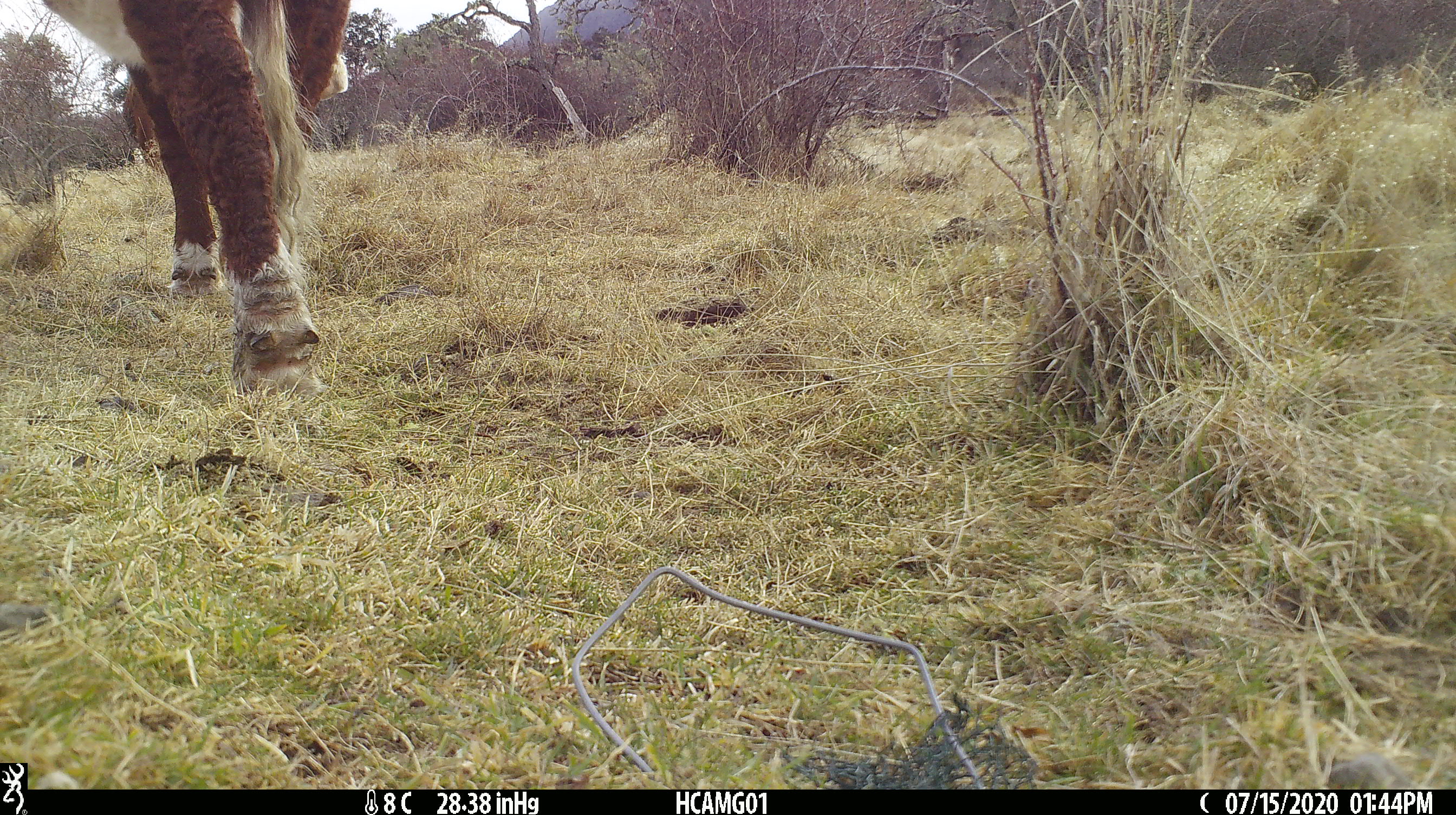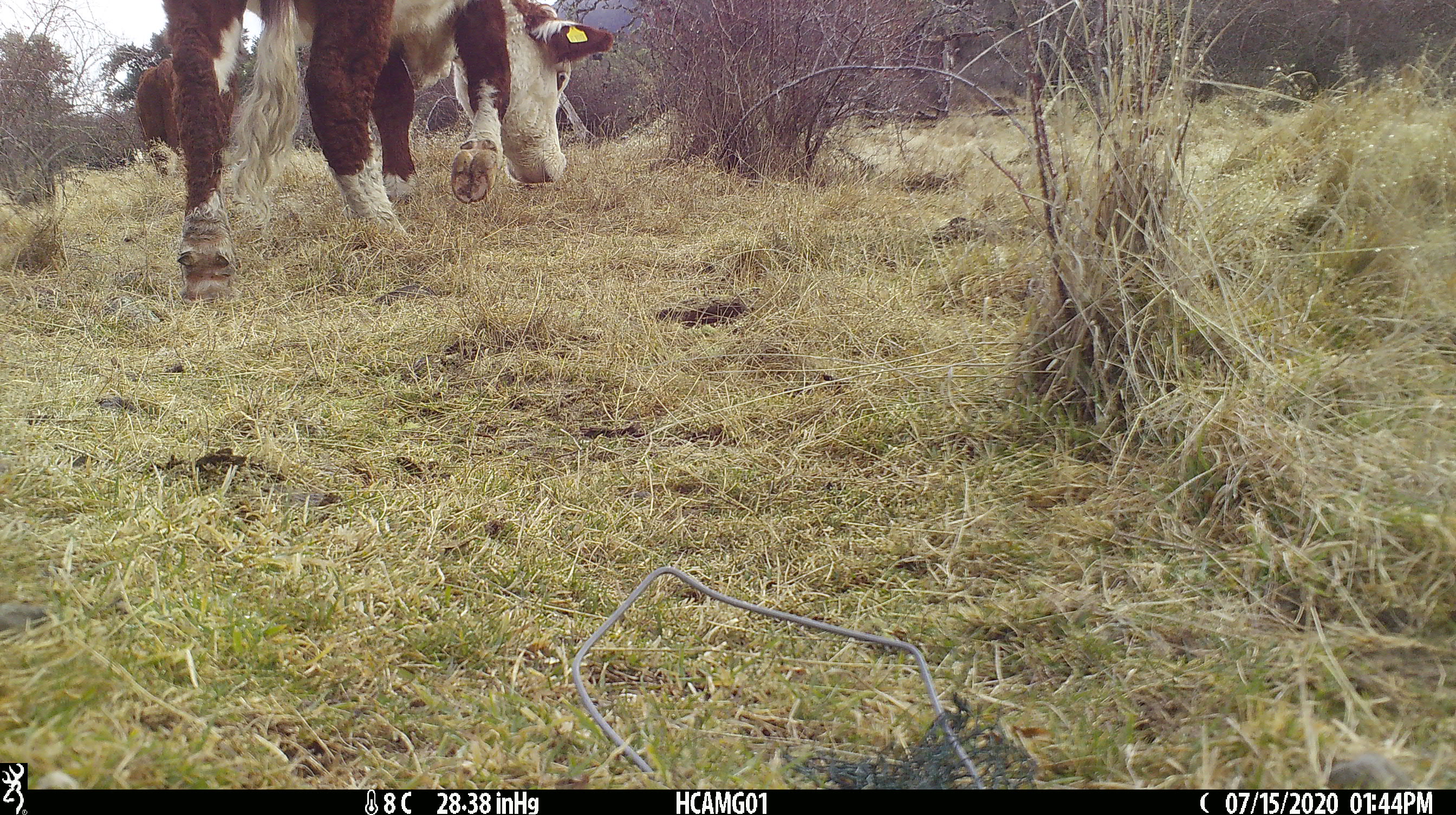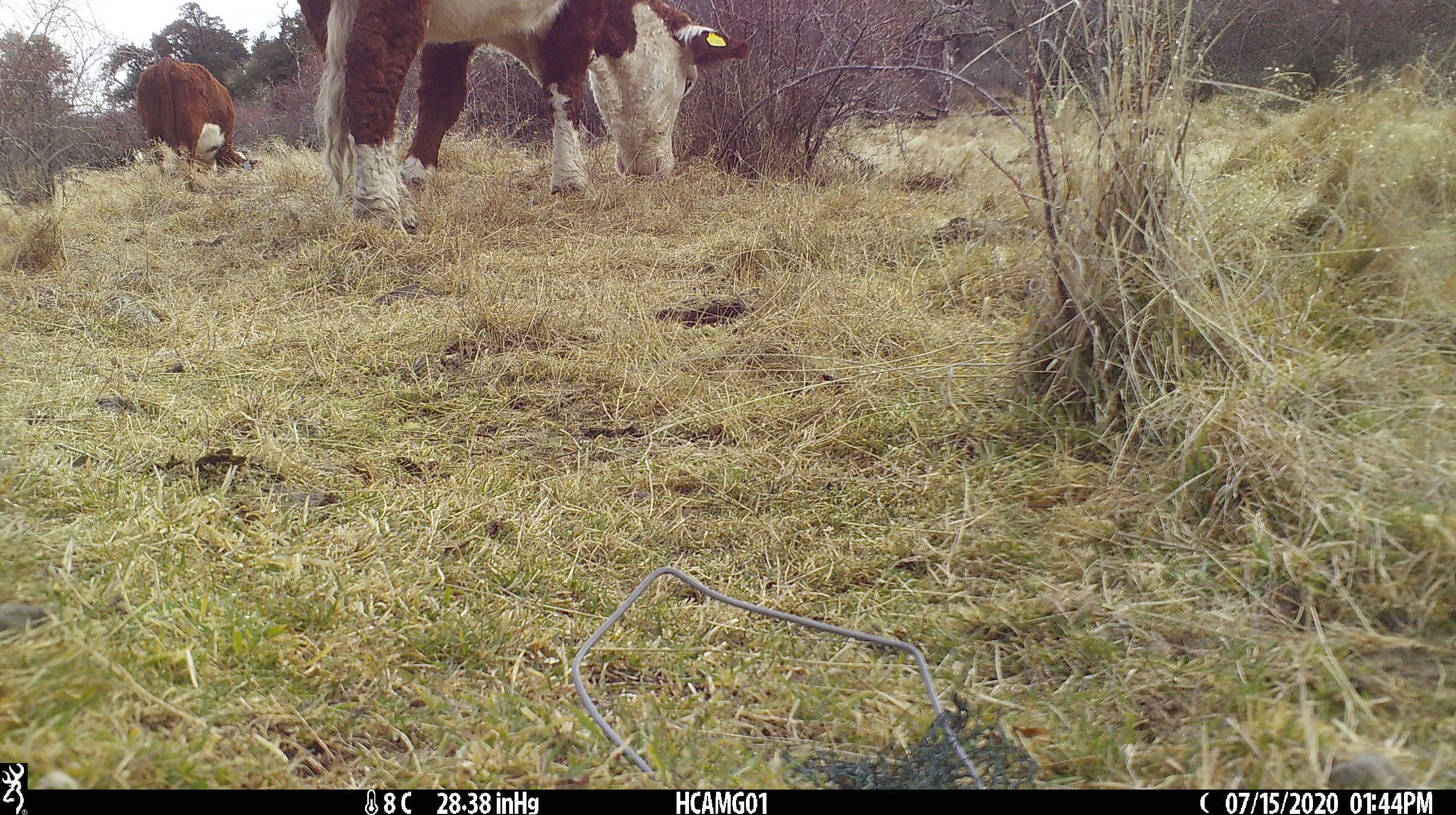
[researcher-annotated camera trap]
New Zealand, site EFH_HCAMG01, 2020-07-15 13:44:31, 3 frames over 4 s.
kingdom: Animalia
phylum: Chordata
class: Mammalia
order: Artiodactyla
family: Bovidae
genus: Bos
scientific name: Bos taurus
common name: domestic cow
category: cow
Cow (domestic cow) (Bos taurus).